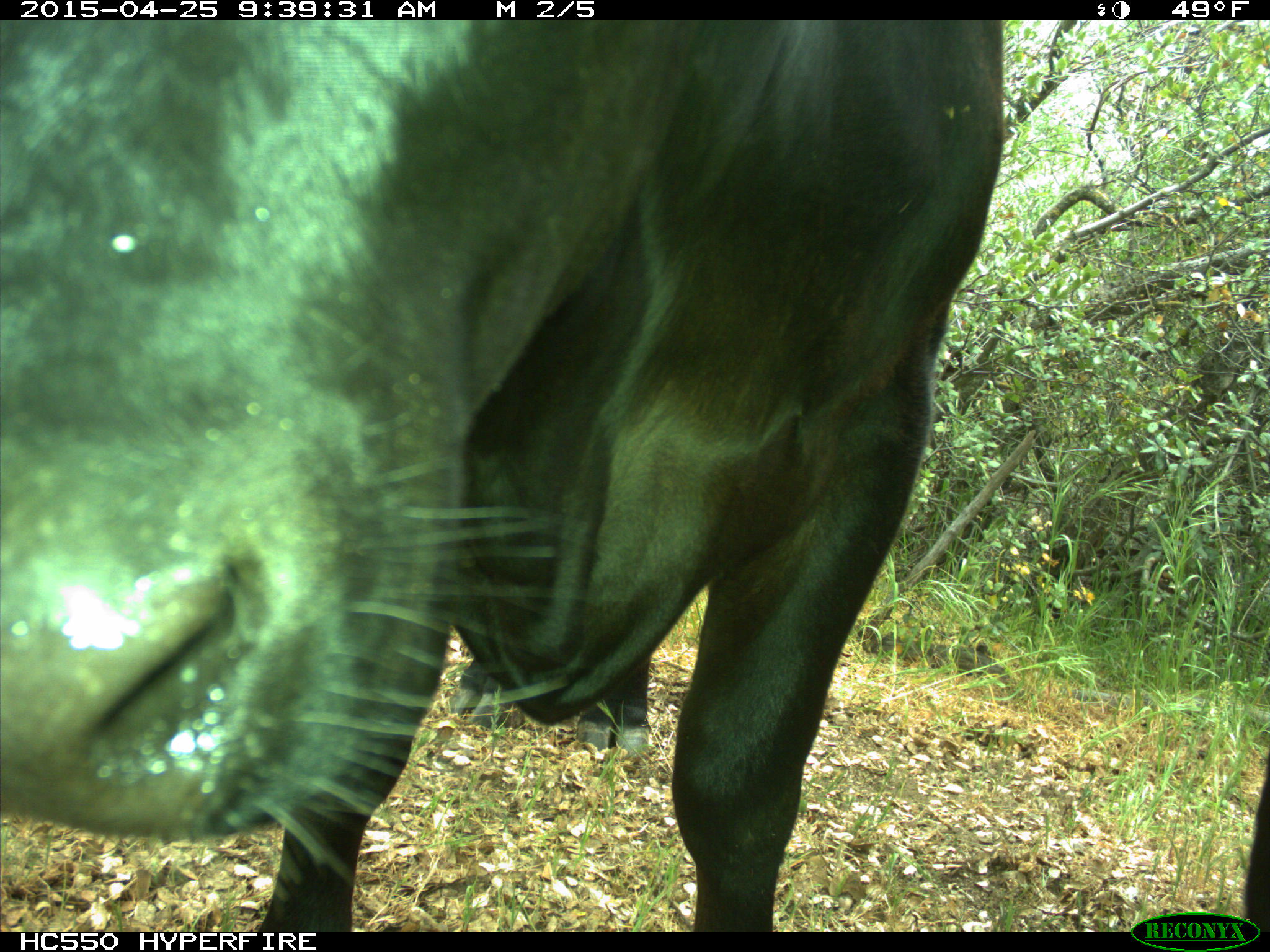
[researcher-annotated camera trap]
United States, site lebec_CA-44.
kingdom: Animalia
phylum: Chordata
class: Mammalia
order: Artiodactyla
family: Suidae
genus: Sus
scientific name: Sus scrofa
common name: wild boar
Sus scrofa (wild boar).